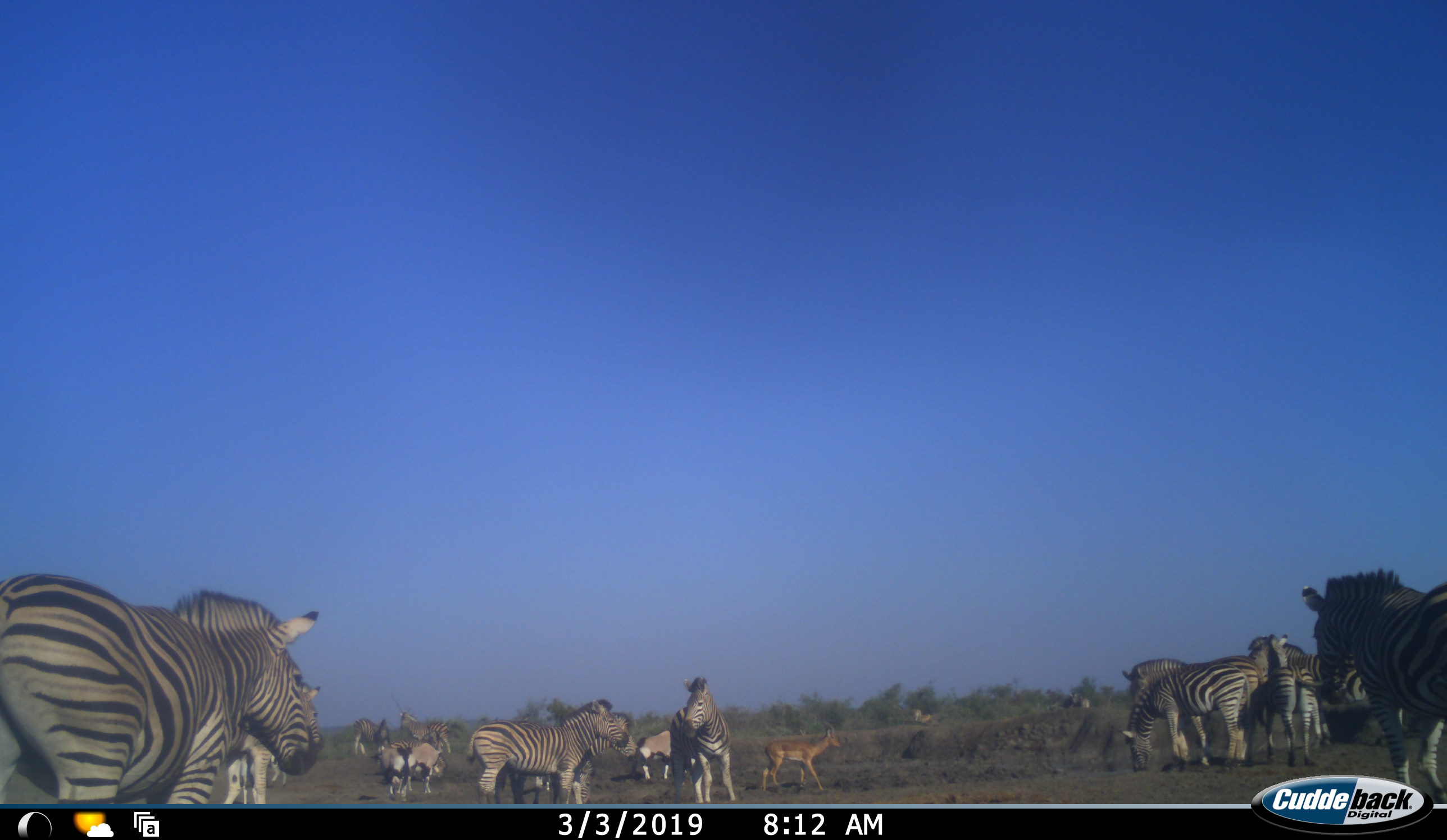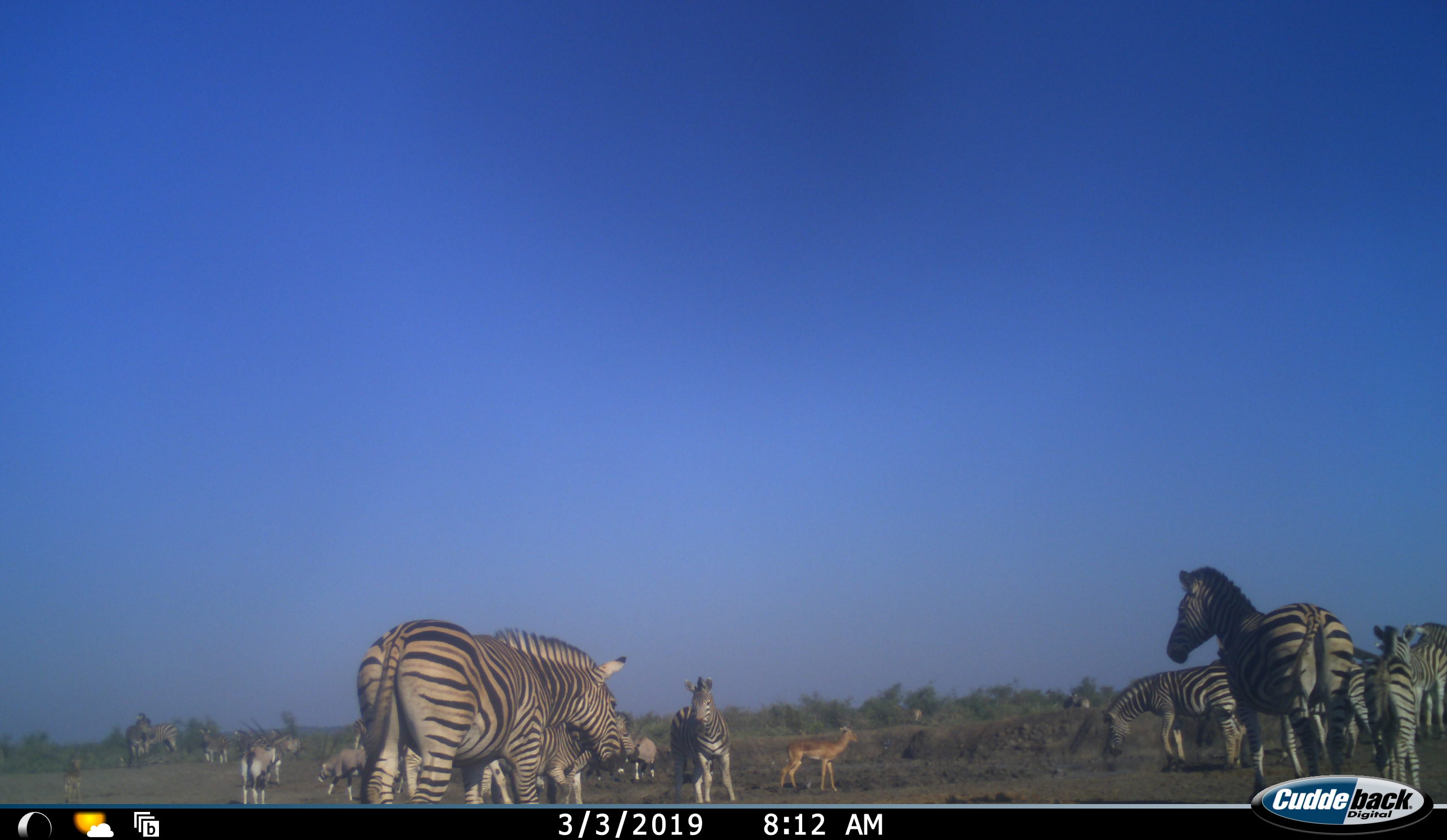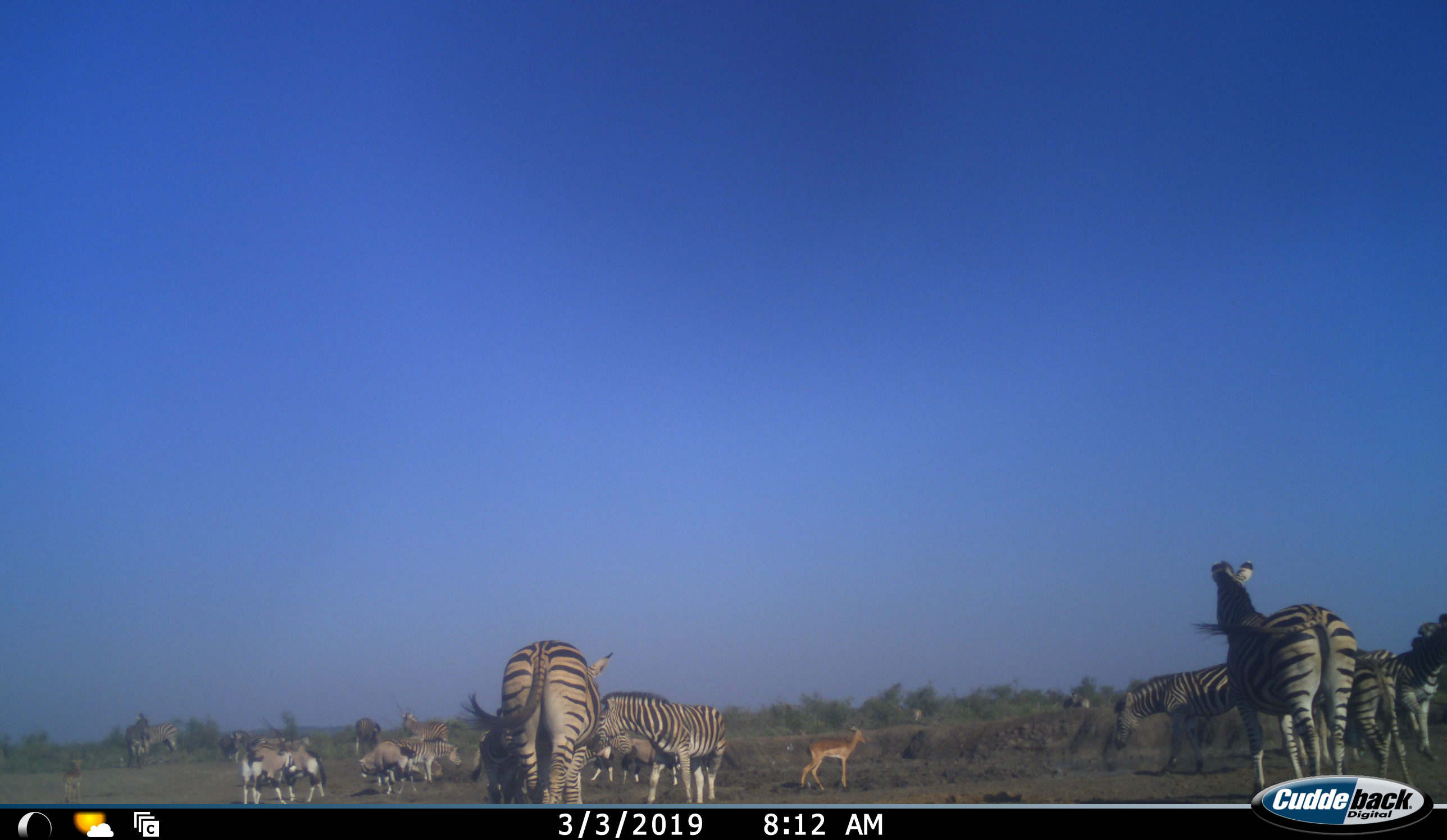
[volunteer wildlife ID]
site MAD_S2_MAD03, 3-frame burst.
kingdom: Animalia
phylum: Chordata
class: Mammalia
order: Perissodactyla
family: Equidae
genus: Equus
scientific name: Equus quagga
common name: plains zebra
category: zebraplains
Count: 11-50.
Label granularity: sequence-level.